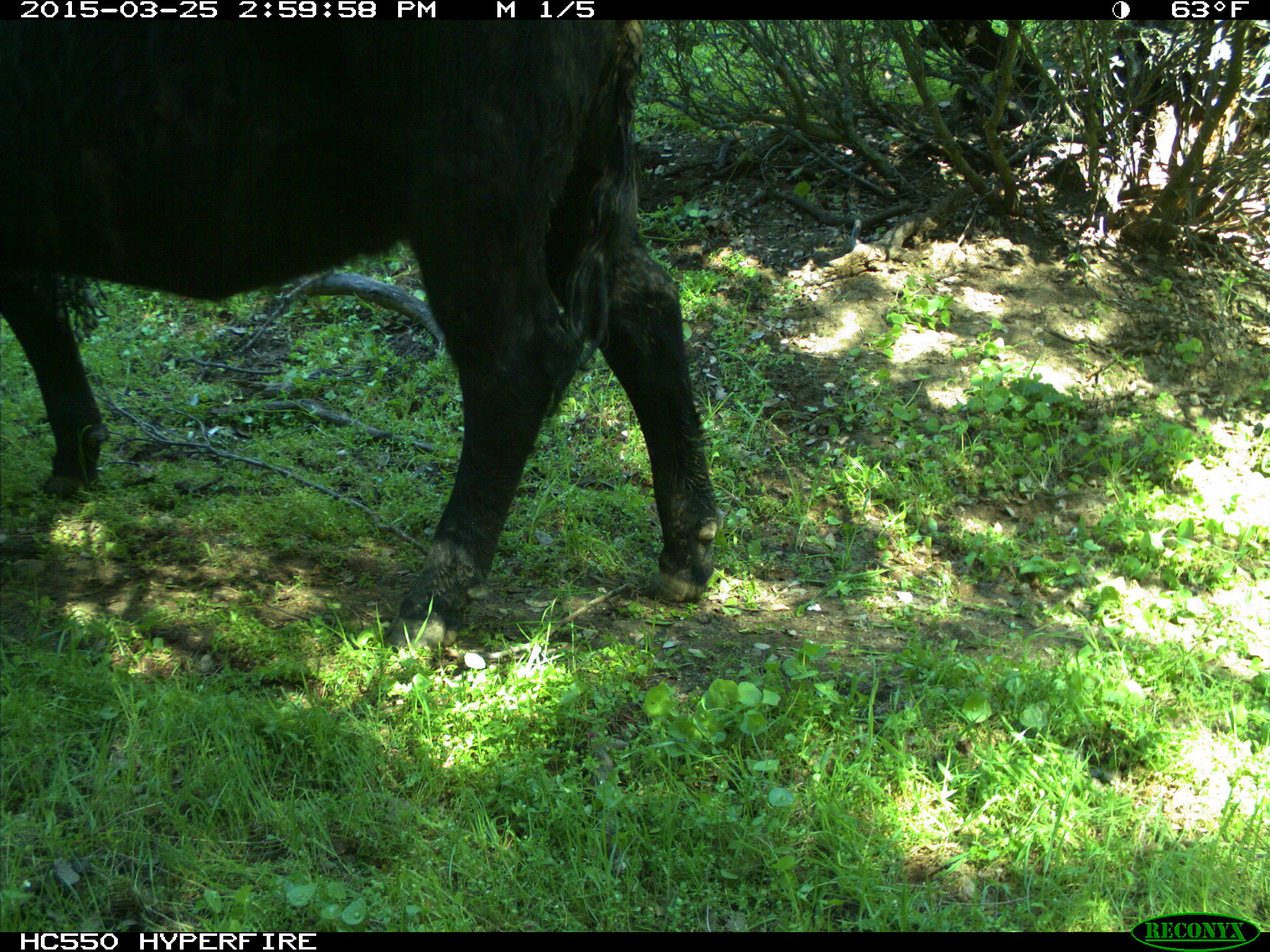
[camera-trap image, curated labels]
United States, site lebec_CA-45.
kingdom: Animalia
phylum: Chordata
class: Mammalia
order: Artiodactyla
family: Bovidae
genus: Bos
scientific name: Bos taurus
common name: domestic cow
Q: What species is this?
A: Bos taurus (domestic cow).